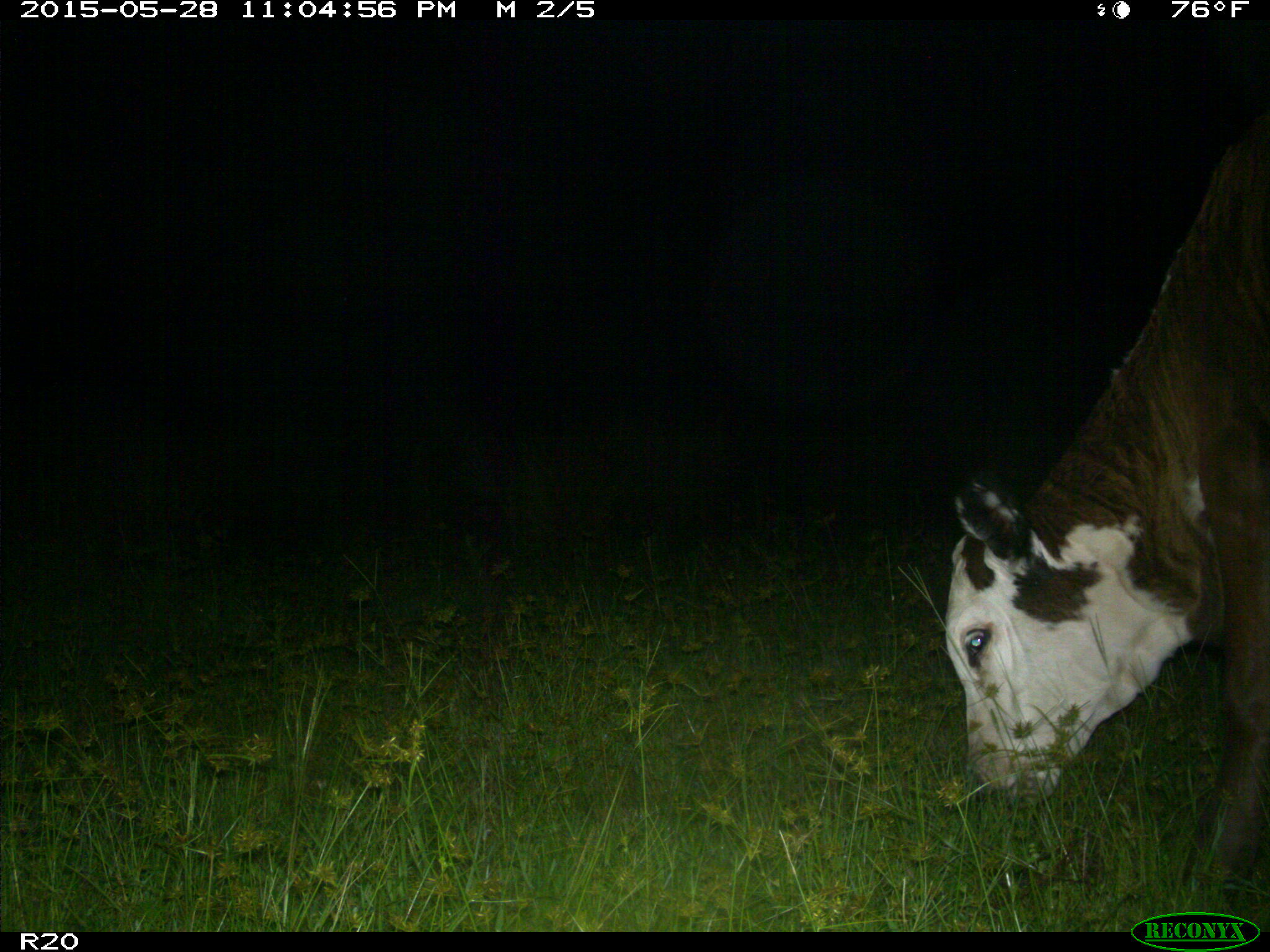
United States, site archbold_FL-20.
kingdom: Animalia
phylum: Chordata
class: Mammalia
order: Artiodactyla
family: Bovidae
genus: Bos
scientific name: Bos taurus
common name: domestic cow